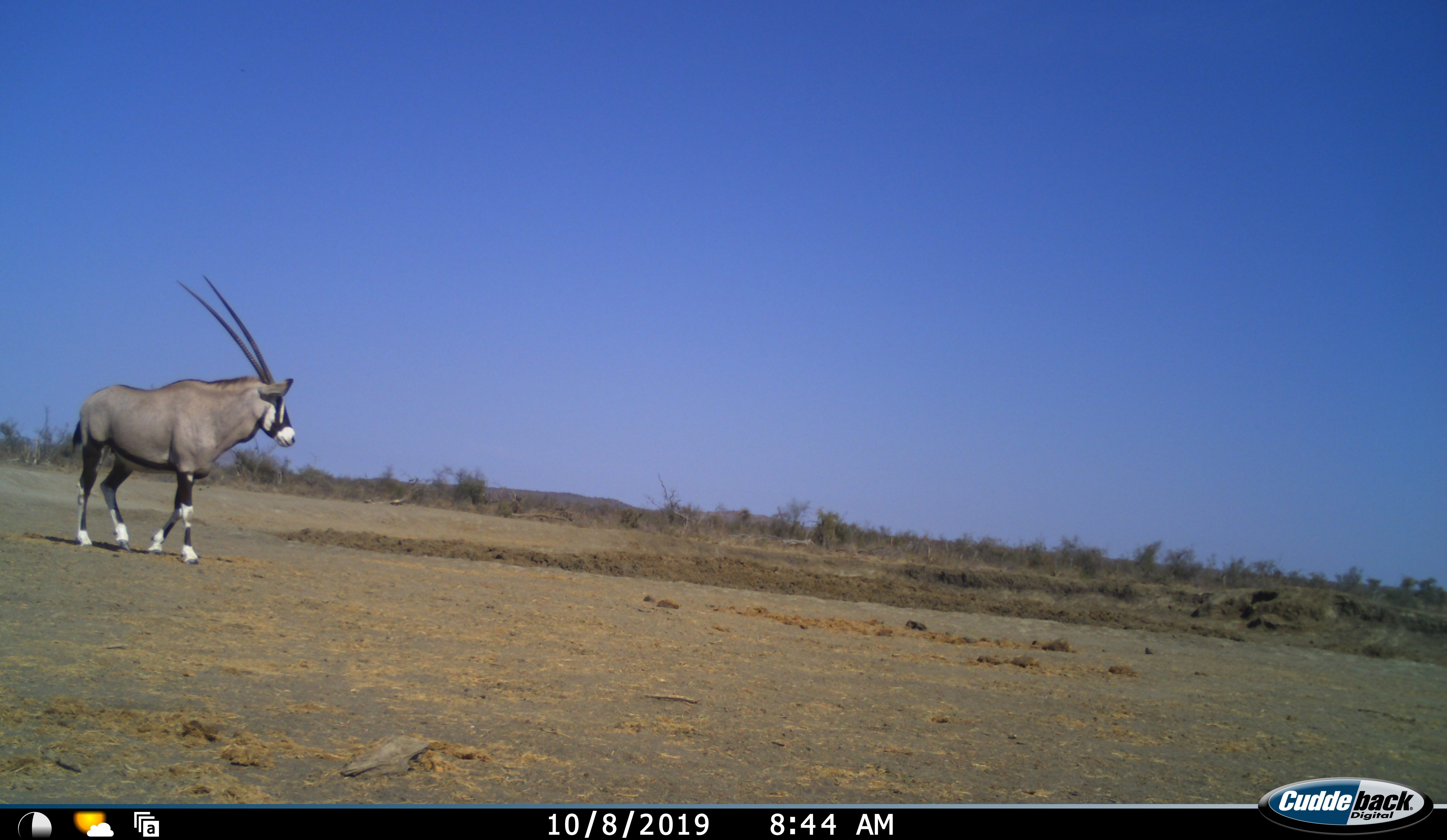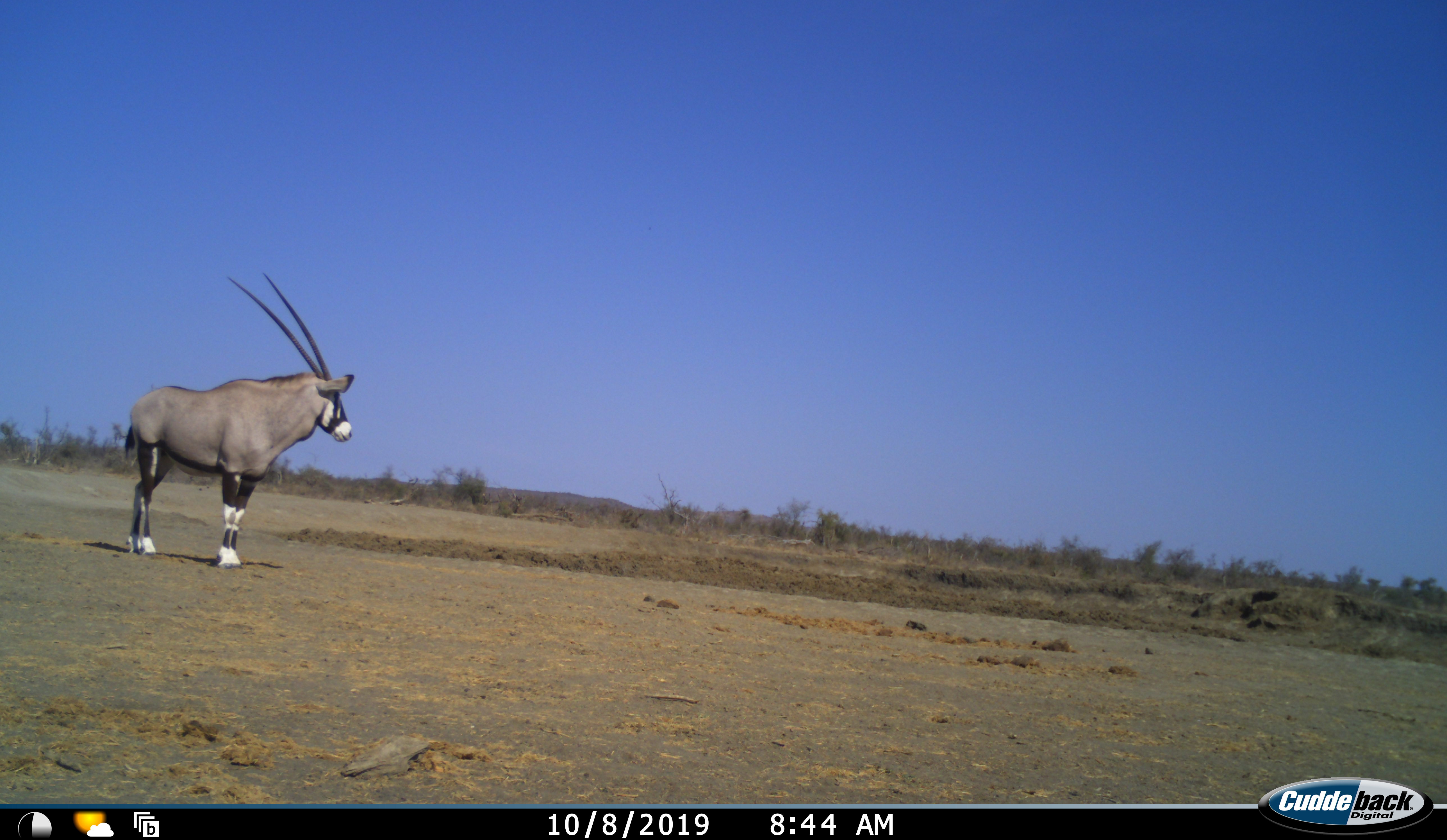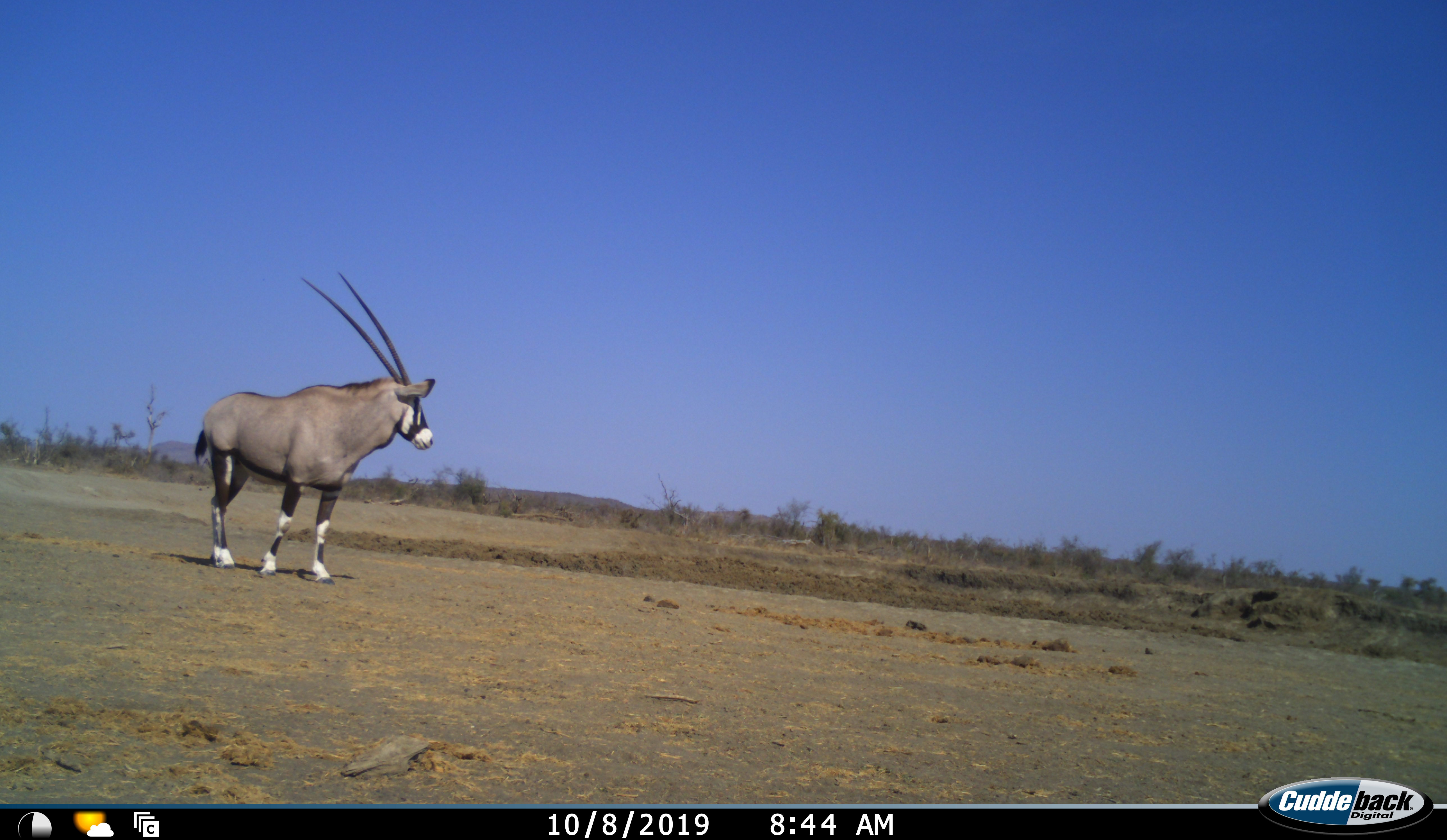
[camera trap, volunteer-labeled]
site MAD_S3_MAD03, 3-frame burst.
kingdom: Animalia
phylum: Chordata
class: Mammalia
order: Artiodactyla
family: Bovidae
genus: Oryx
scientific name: Oryx gazella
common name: gemsbok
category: oryx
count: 1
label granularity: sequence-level